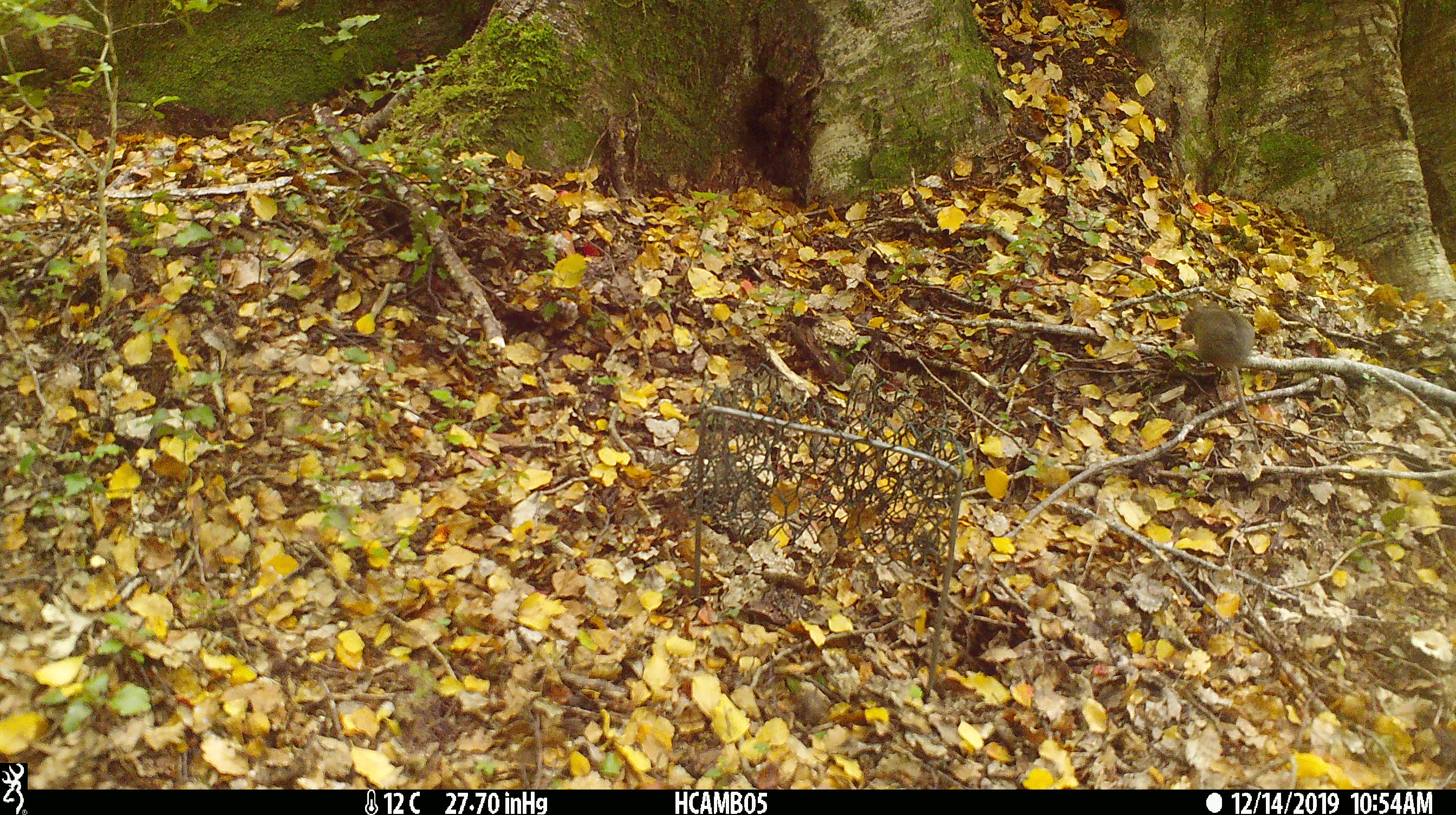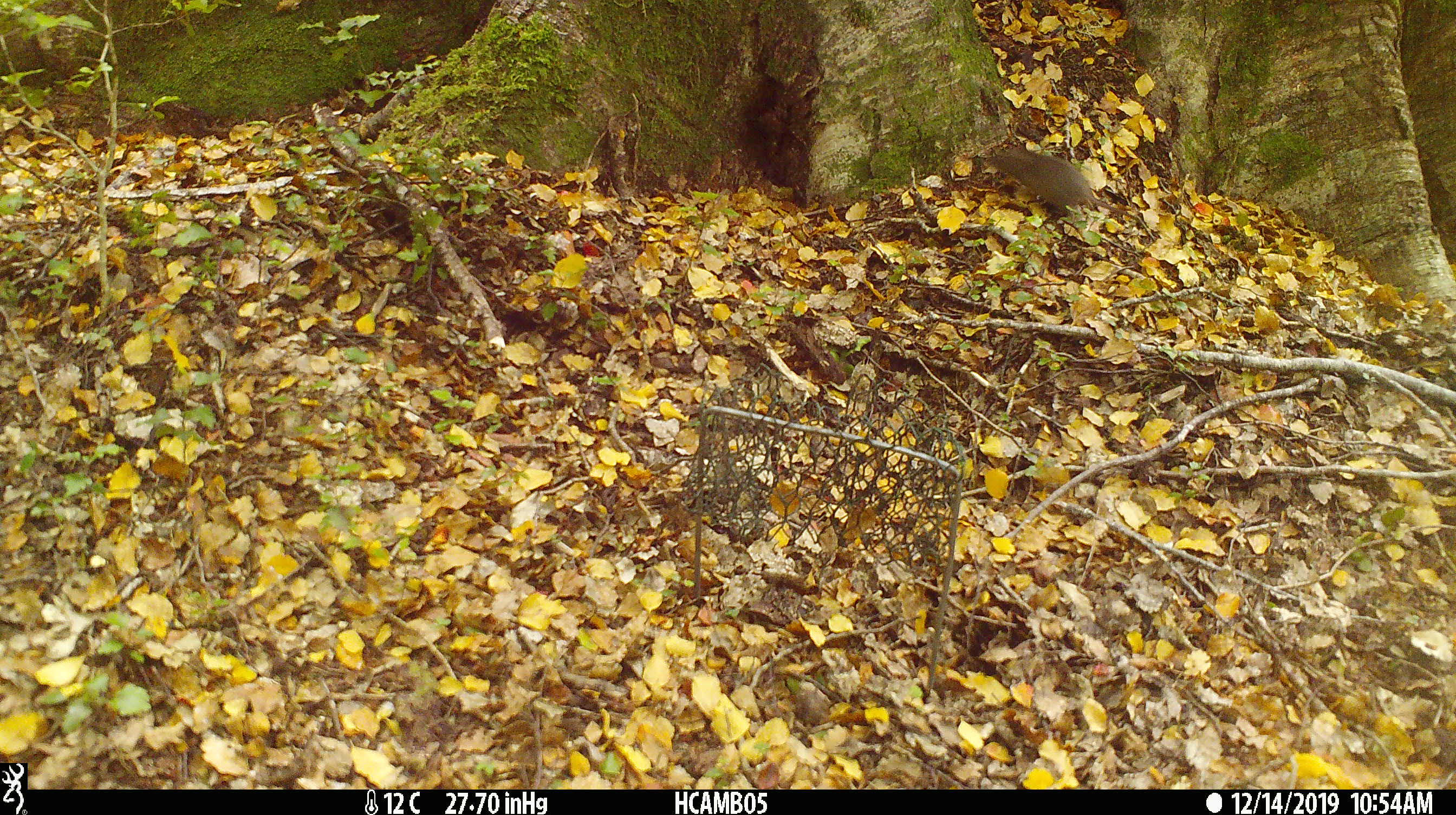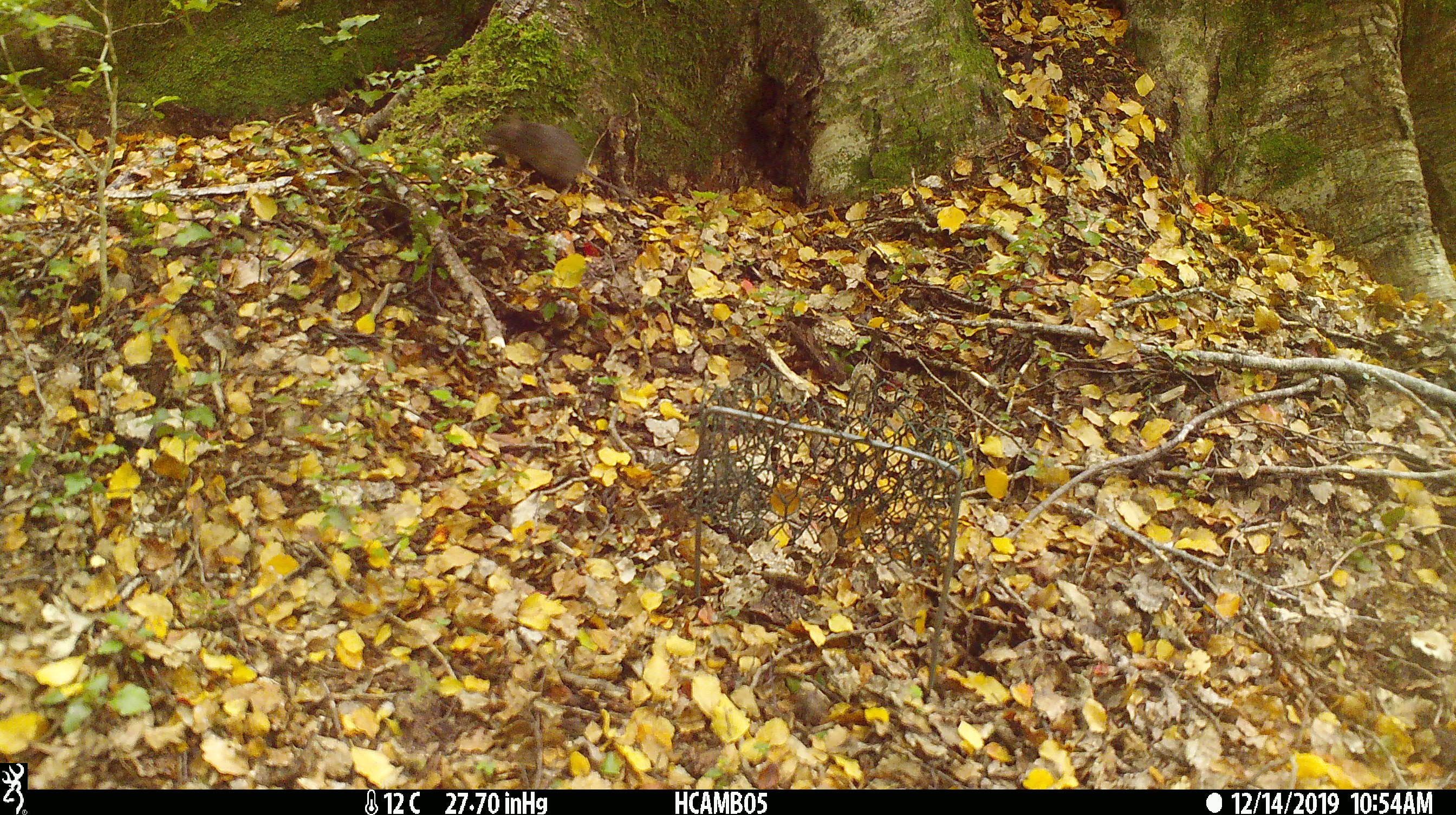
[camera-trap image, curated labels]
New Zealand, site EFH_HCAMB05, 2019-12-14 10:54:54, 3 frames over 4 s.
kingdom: Animalia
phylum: Chordata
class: Mammalia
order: Rodentia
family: Muridae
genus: Mus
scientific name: Mus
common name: mouse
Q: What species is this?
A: Mouse (Mus).